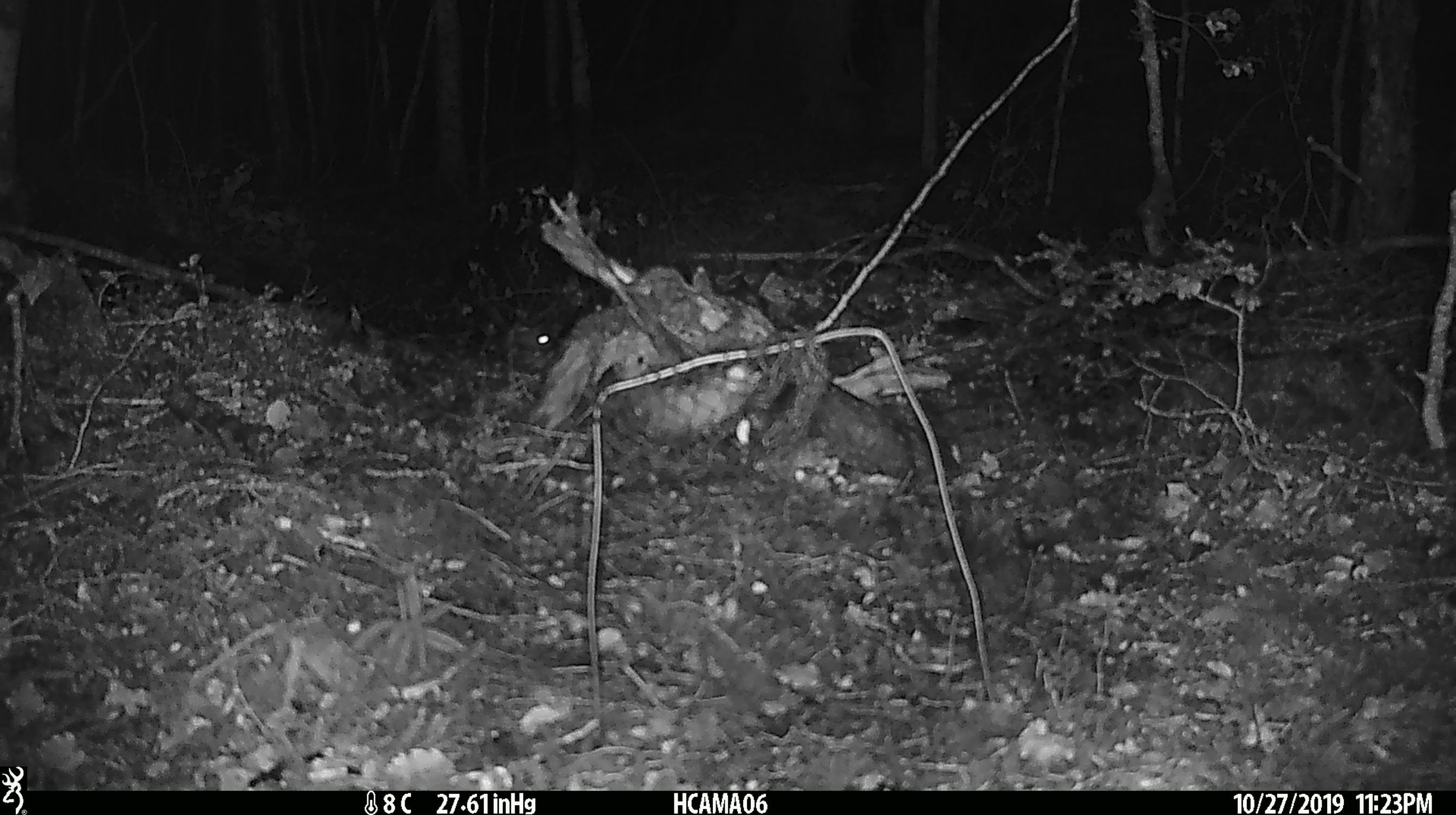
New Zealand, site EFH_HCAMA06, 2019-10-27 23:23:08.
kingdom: Animalia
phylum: Chordata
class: Mammalia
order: Rodentia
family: Muridae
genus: Mus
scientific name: Mus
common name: mouse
Mouse (Mus).